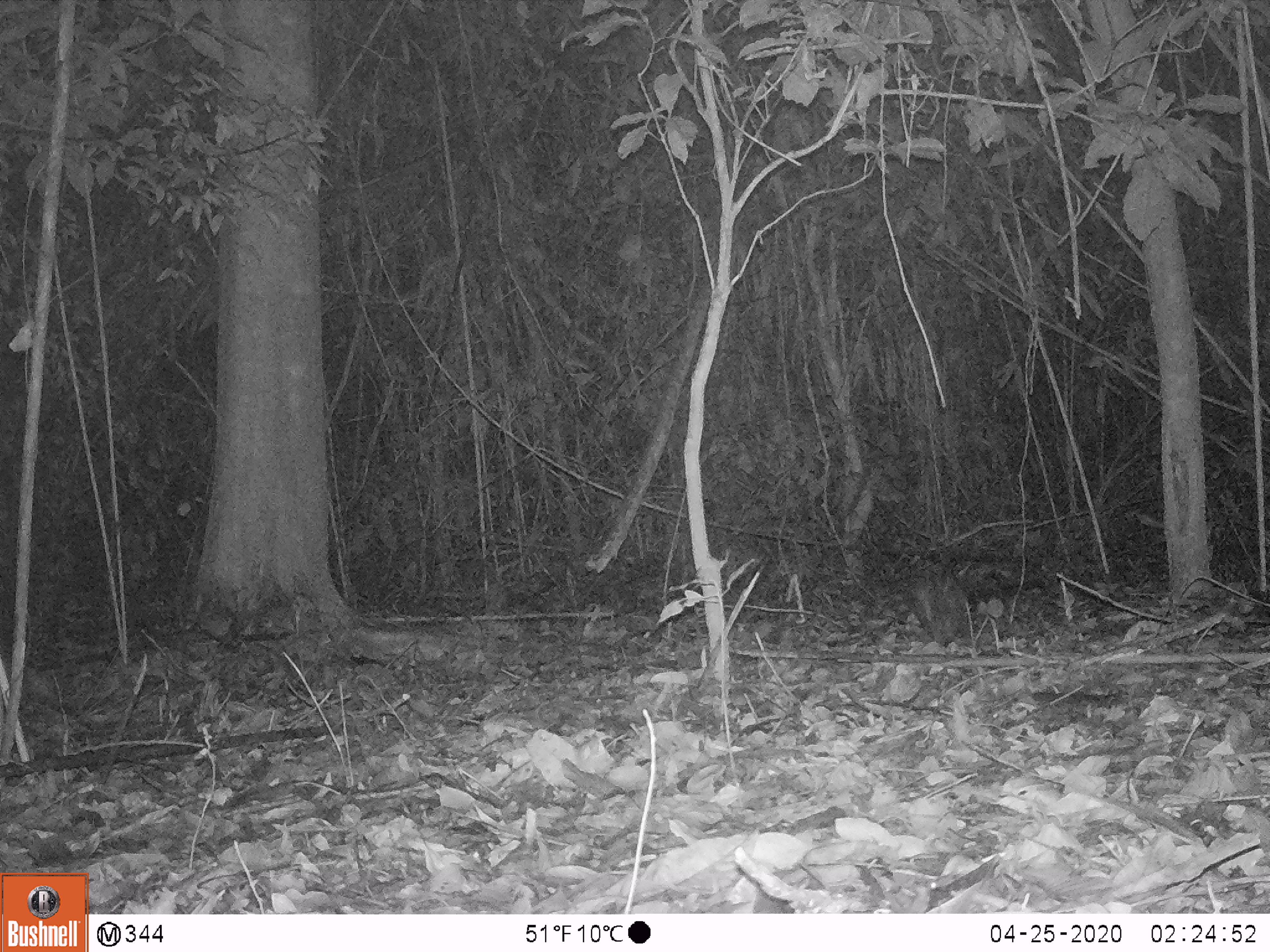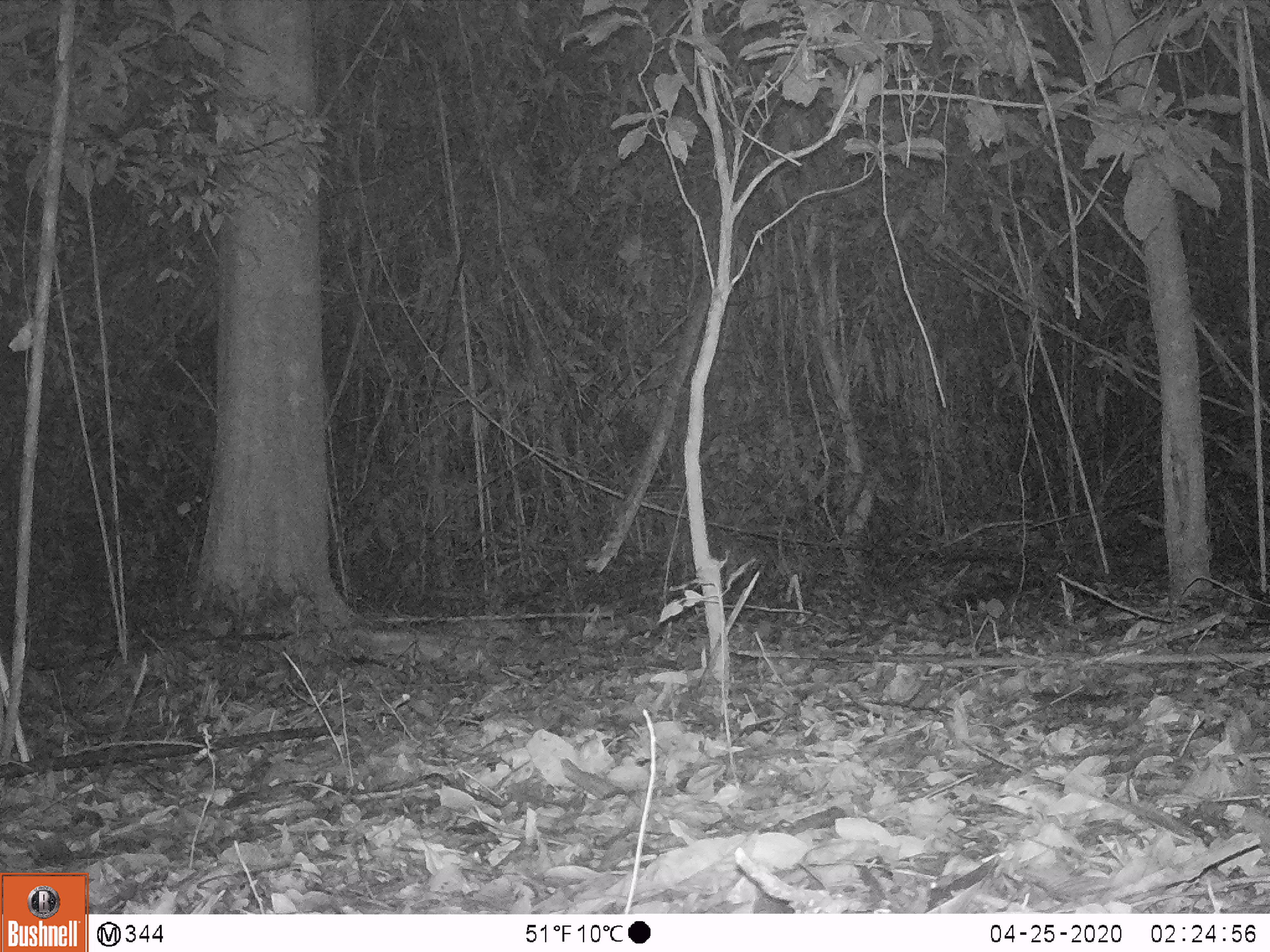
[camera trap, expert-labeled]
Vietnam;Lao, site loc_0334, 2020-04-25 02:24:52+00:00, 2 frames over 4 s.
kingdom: Animalia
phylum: Chordata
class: Mammalia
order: Rodentia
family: Hystricidae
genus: Atherurus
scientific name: Atherurus macrourus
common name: asiatic brush-tailed porcupine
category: asiatic brush tailed porcupine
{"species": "asiatic brush tailed porcupine (asiatic brush-tailed porcupine) (Atherurus macrourus)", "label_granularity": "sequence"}